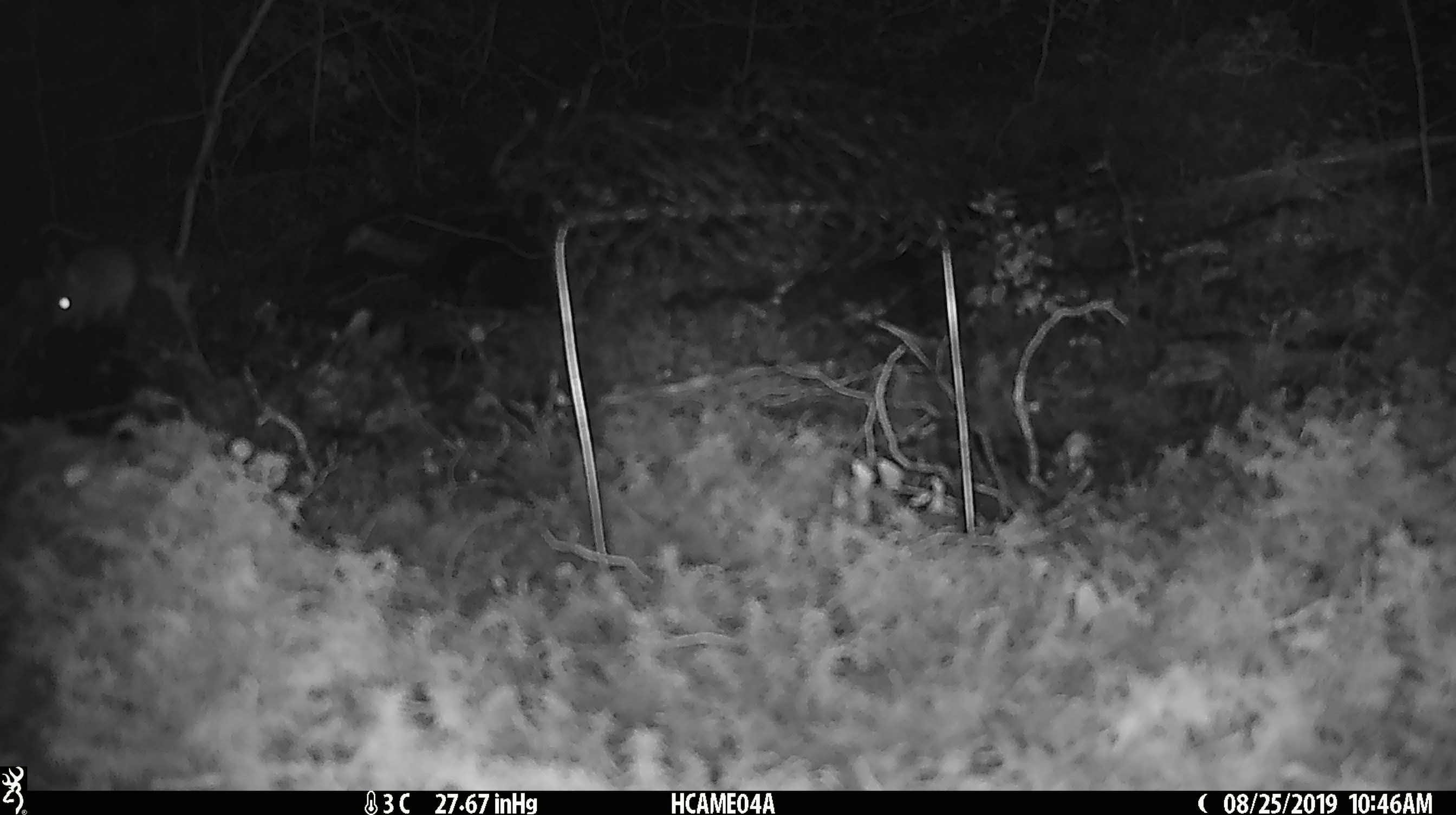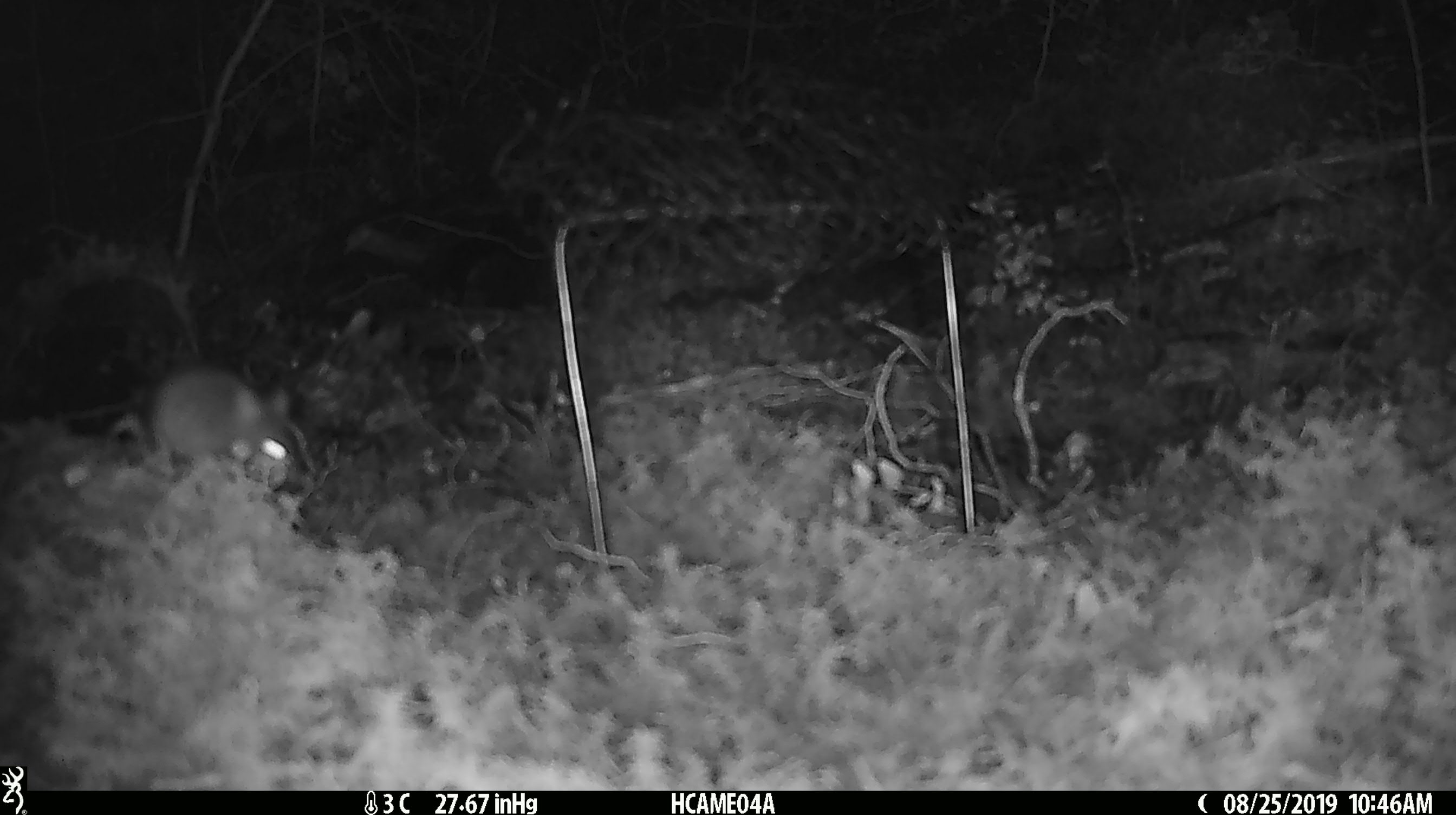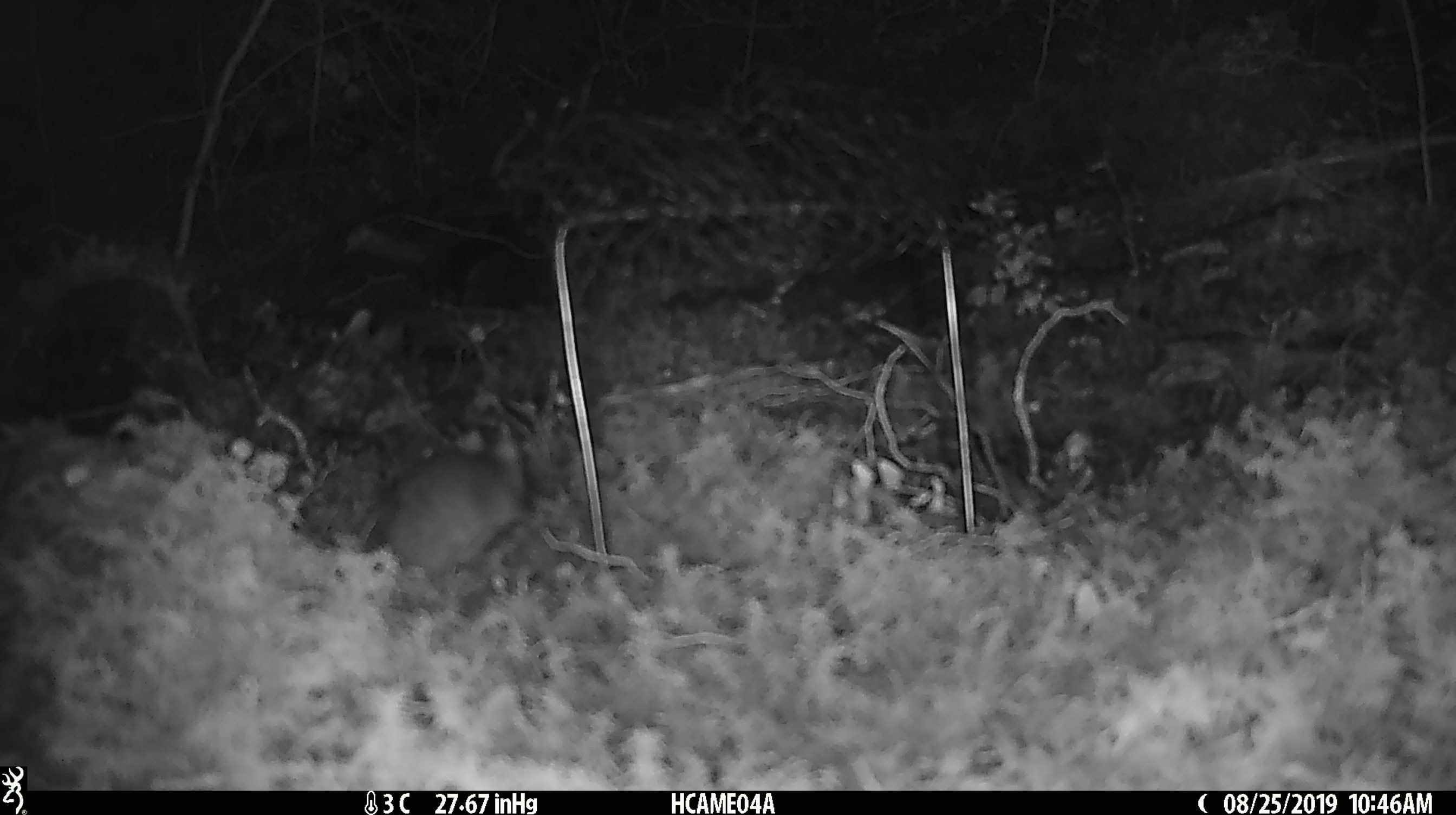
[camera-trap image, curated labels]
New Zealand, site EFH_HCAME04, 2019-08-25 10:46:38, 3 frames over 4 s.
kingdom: Animalia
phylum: Chordata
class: Mammalia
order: Rodentia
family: Muridae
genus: Mus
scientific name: Mus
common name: mouse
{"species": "mouse (Mus)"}